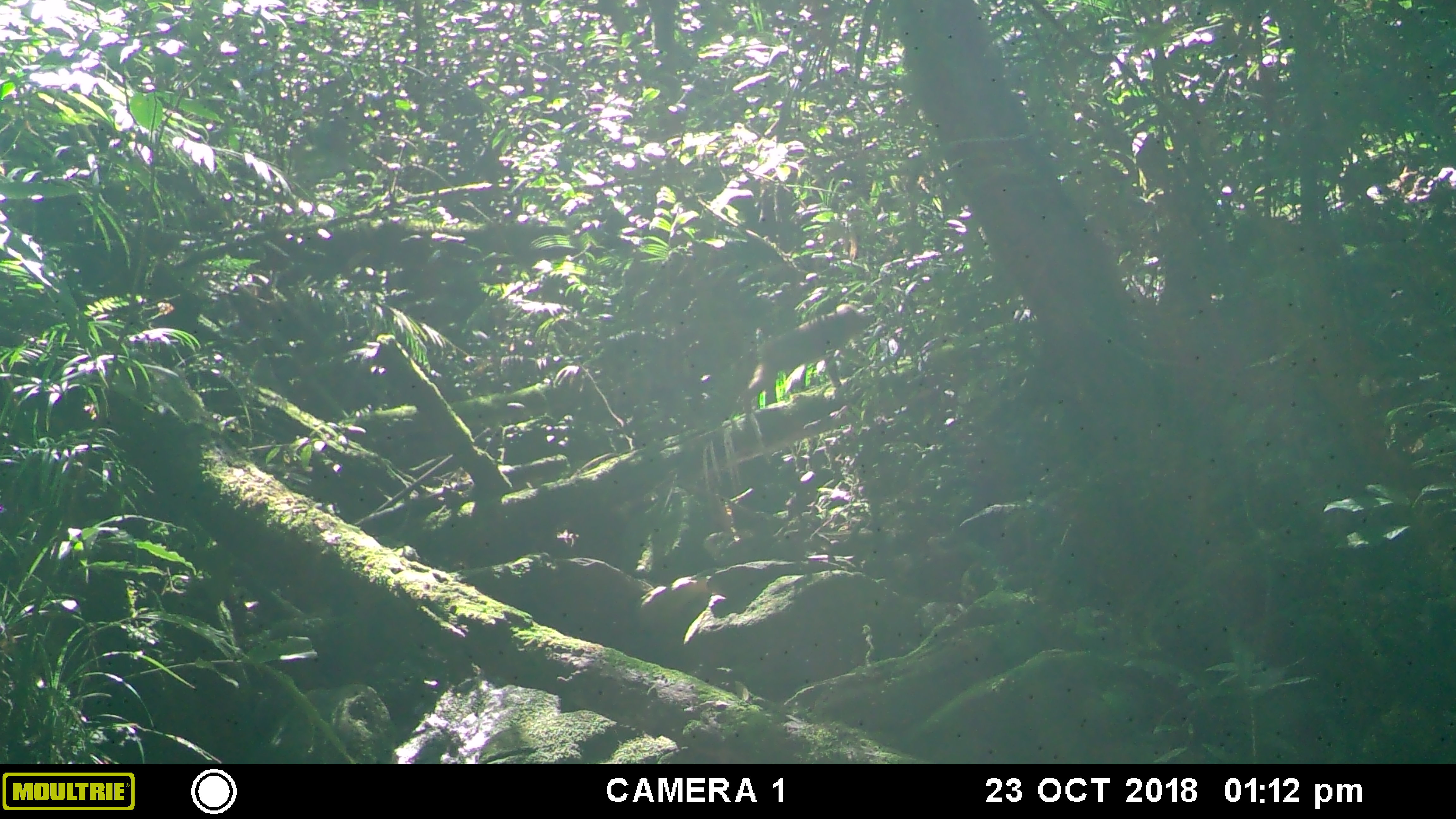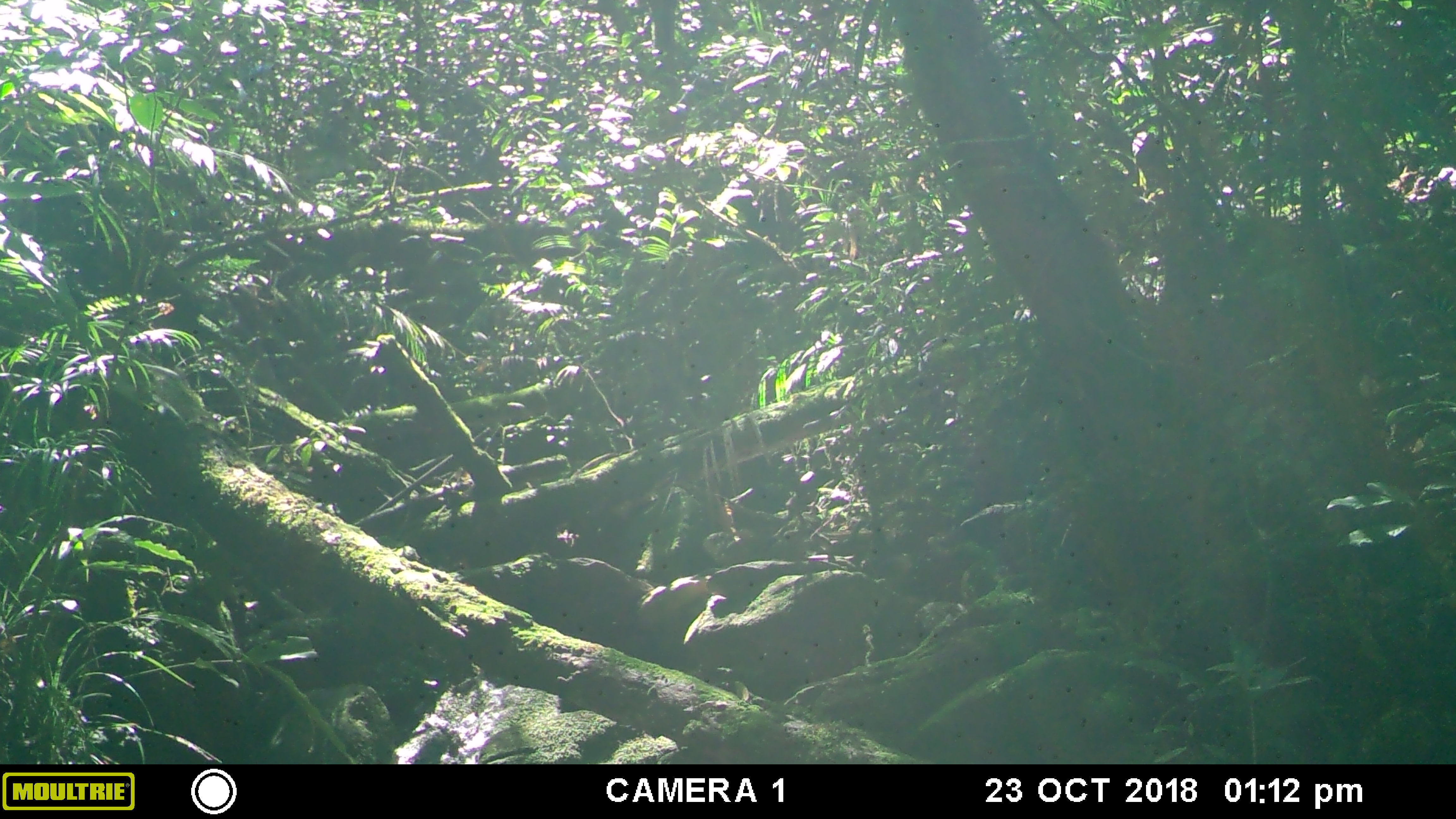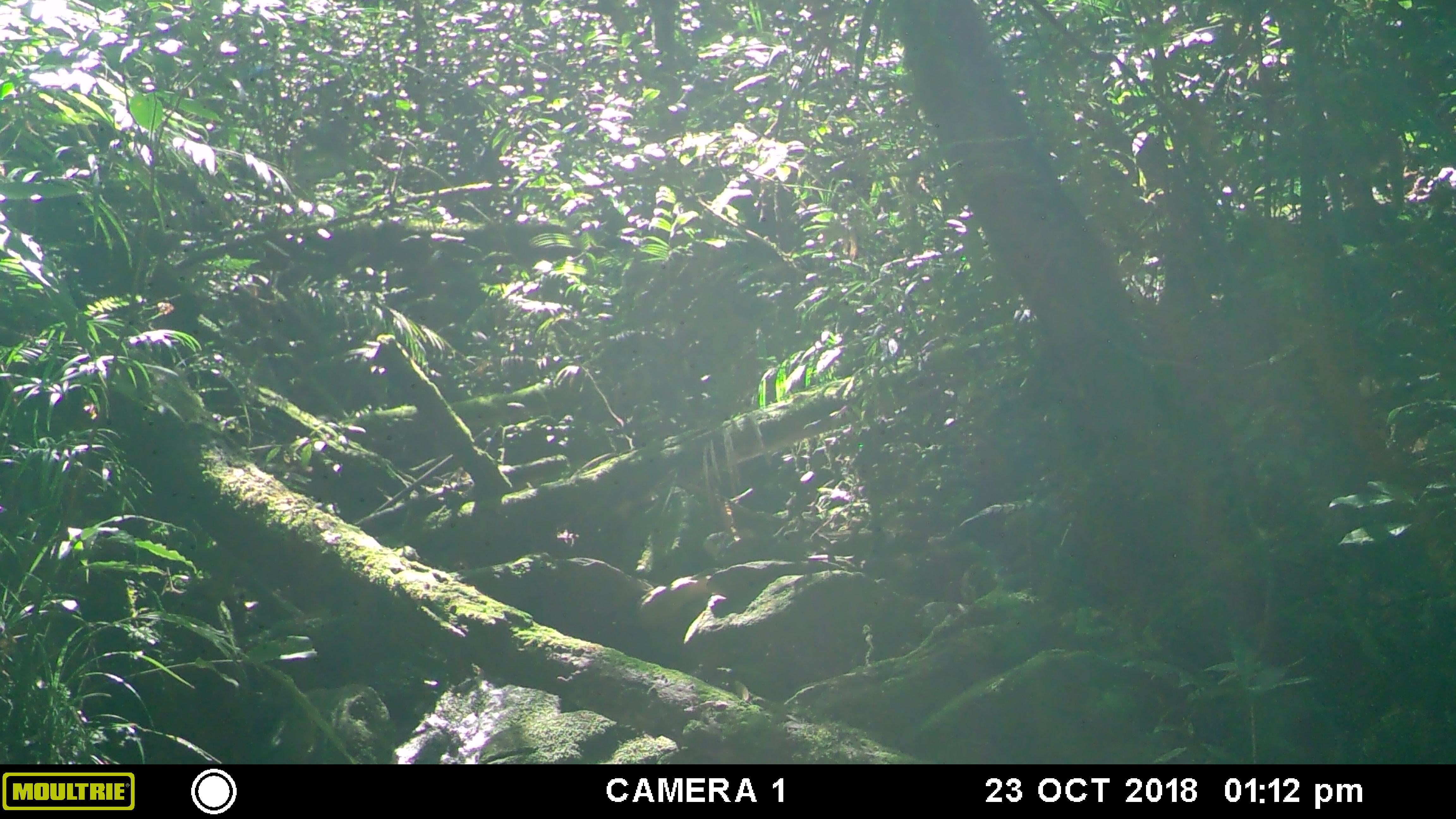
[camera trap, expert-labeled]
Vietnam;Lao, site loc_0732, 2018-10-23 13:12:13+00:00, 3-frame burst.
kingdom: Animalia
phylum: Chordata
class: Mammalia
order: Primates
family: Cercopithecidae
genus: Macaca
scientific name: Macaca arctoides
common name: stump-tailed macaque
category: stump tailed macaque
Stump tailed macaque (stump-tailed macaque) (Macaca arctoides). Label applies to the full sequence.